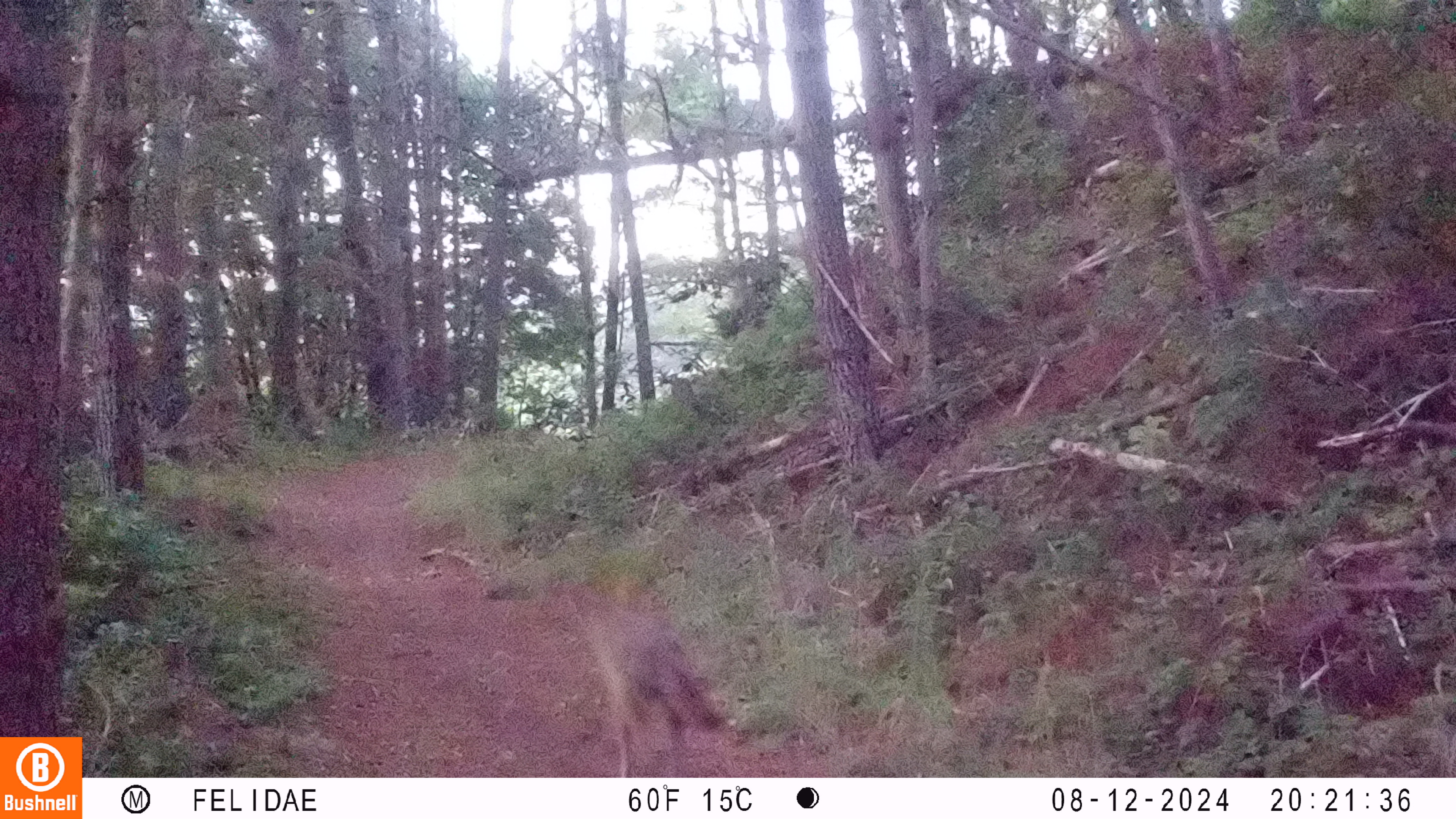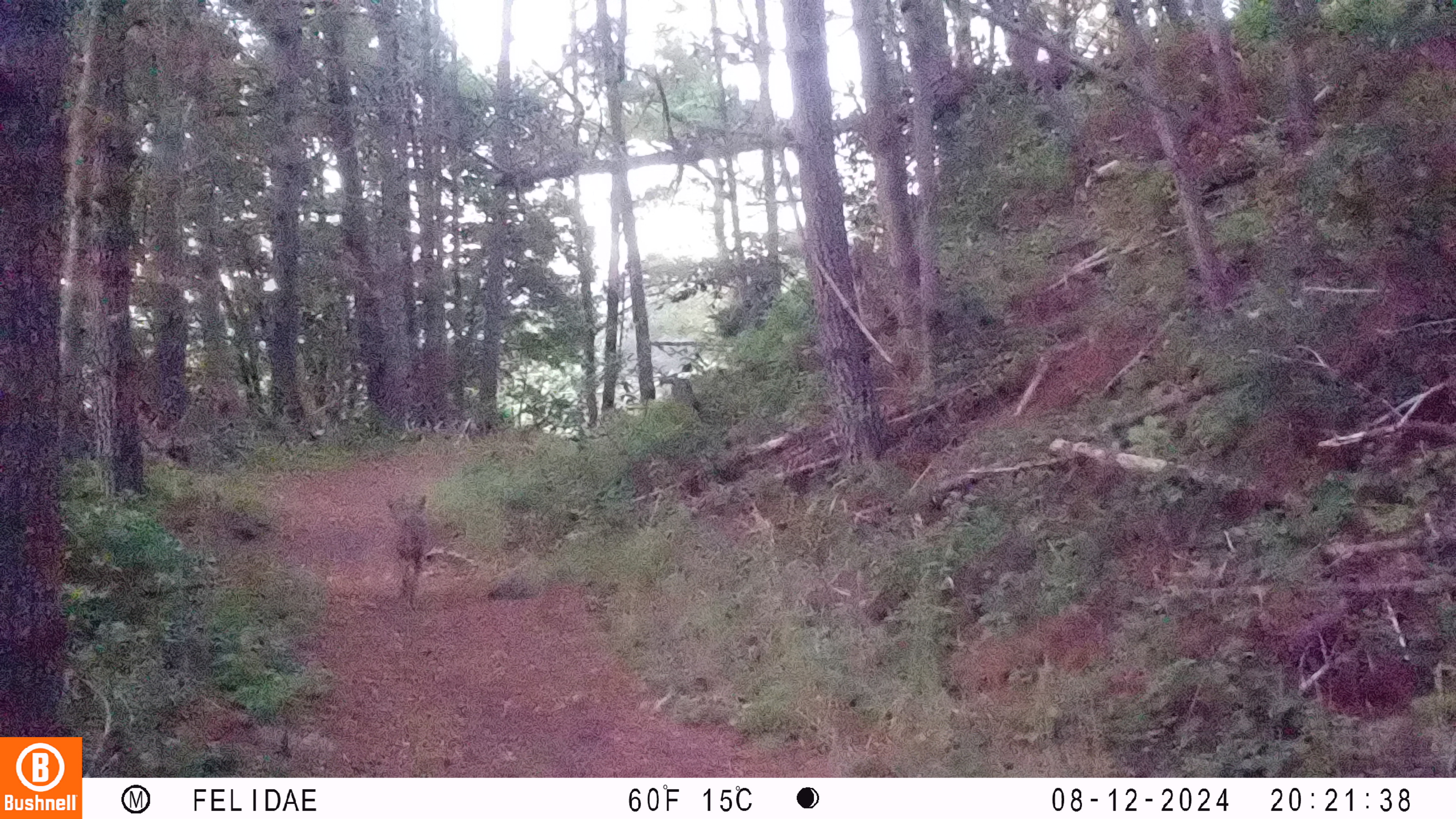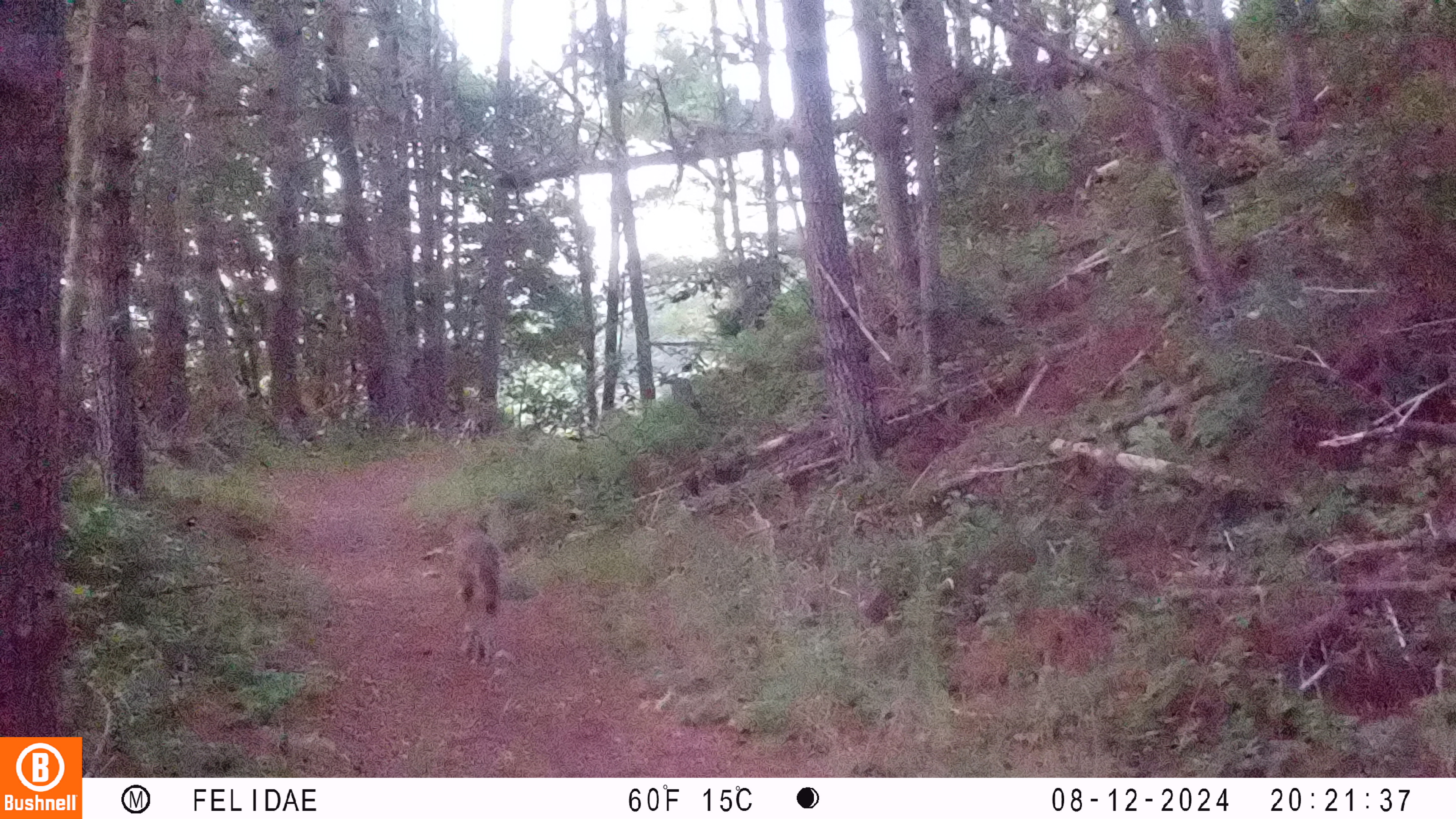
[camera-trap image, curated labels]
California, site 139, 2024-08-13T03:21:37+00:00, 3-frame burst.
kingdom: Animalia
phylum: Chordata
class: Mammalia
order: Carnivora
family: Canidae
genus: Canis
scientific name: Canis latrans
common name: coyote